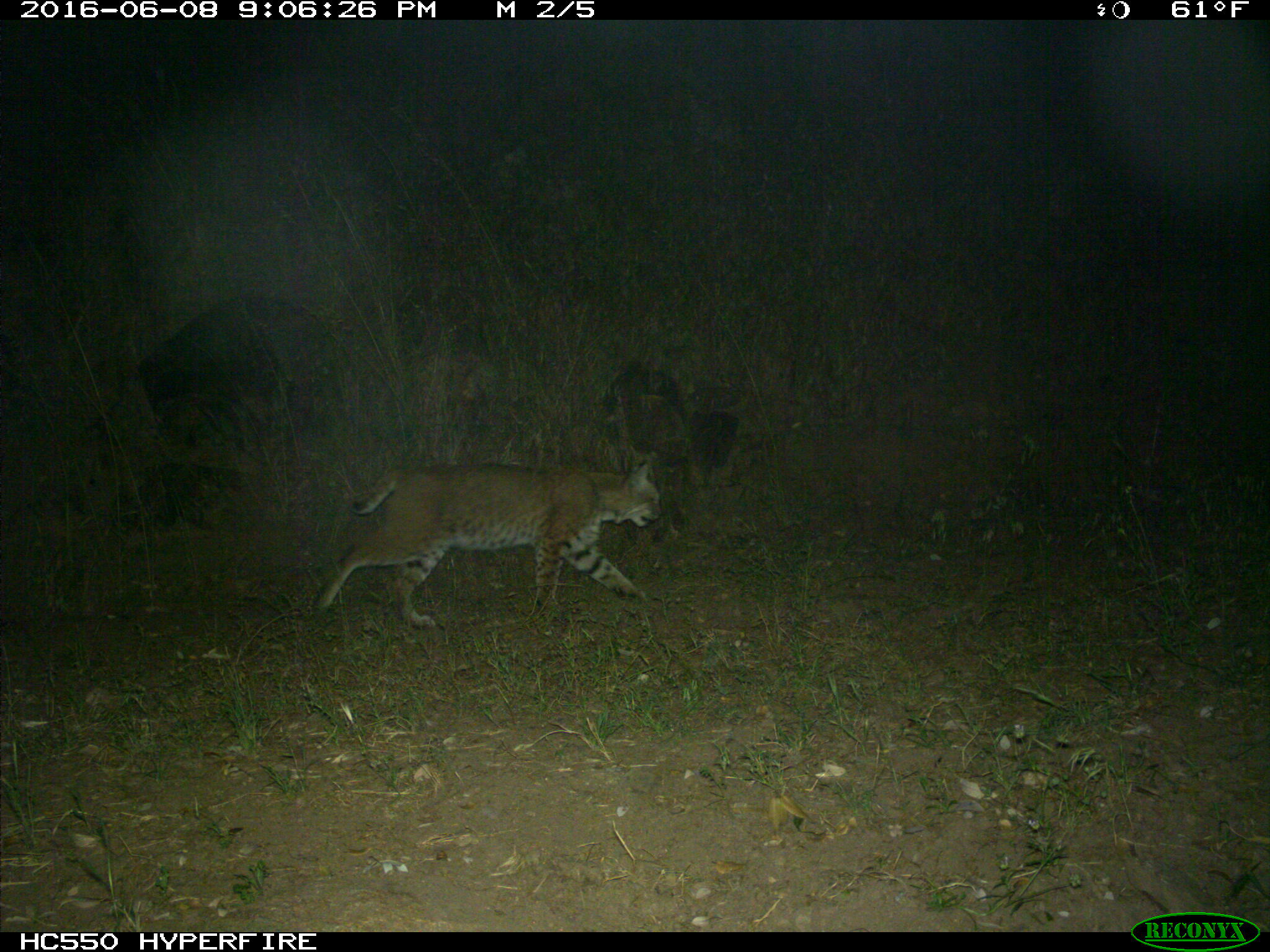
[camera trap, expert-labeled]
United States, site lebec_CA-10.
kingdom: Animalia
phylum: Chordata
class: Mammalia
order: Carnivora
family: Felidae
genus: Lynx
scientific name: Lynx rufus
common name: bobcat